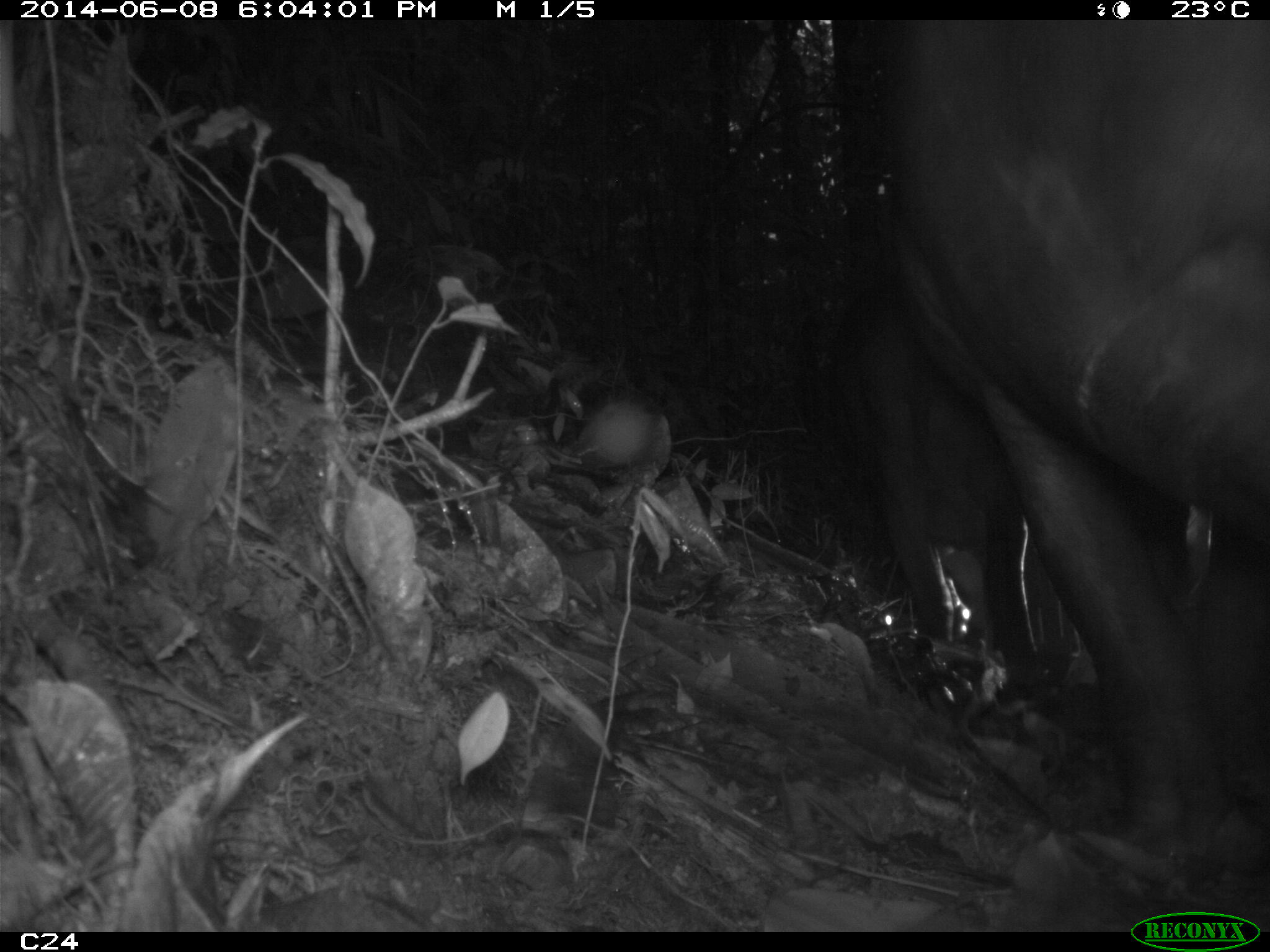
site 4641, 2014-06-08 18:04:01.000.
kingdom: Animalia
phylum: Chordata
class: Mammalia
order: Perissodactyla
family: Tapiridae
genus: Tapirus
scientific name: Tapirus terrestris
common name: south american tapir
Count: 2.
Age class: adult.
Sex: female.